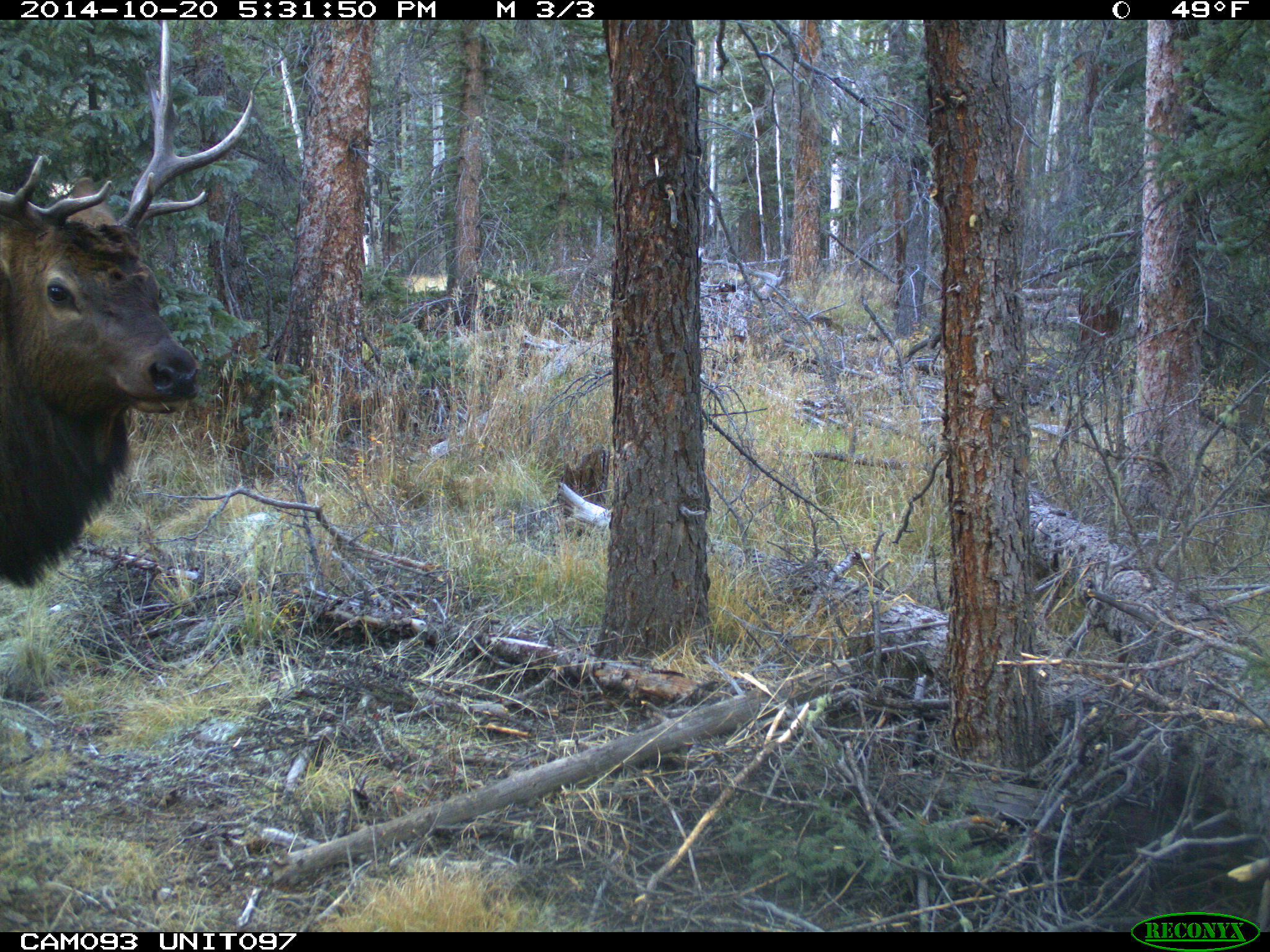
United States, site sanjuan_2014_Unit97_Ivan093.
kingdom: Animalia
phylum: Chordata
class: Mammalia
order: Artiodactyla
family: Cervidae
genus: Cervus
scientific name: Cervus elaphus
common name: red deer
Cervus elaphus (red deer).